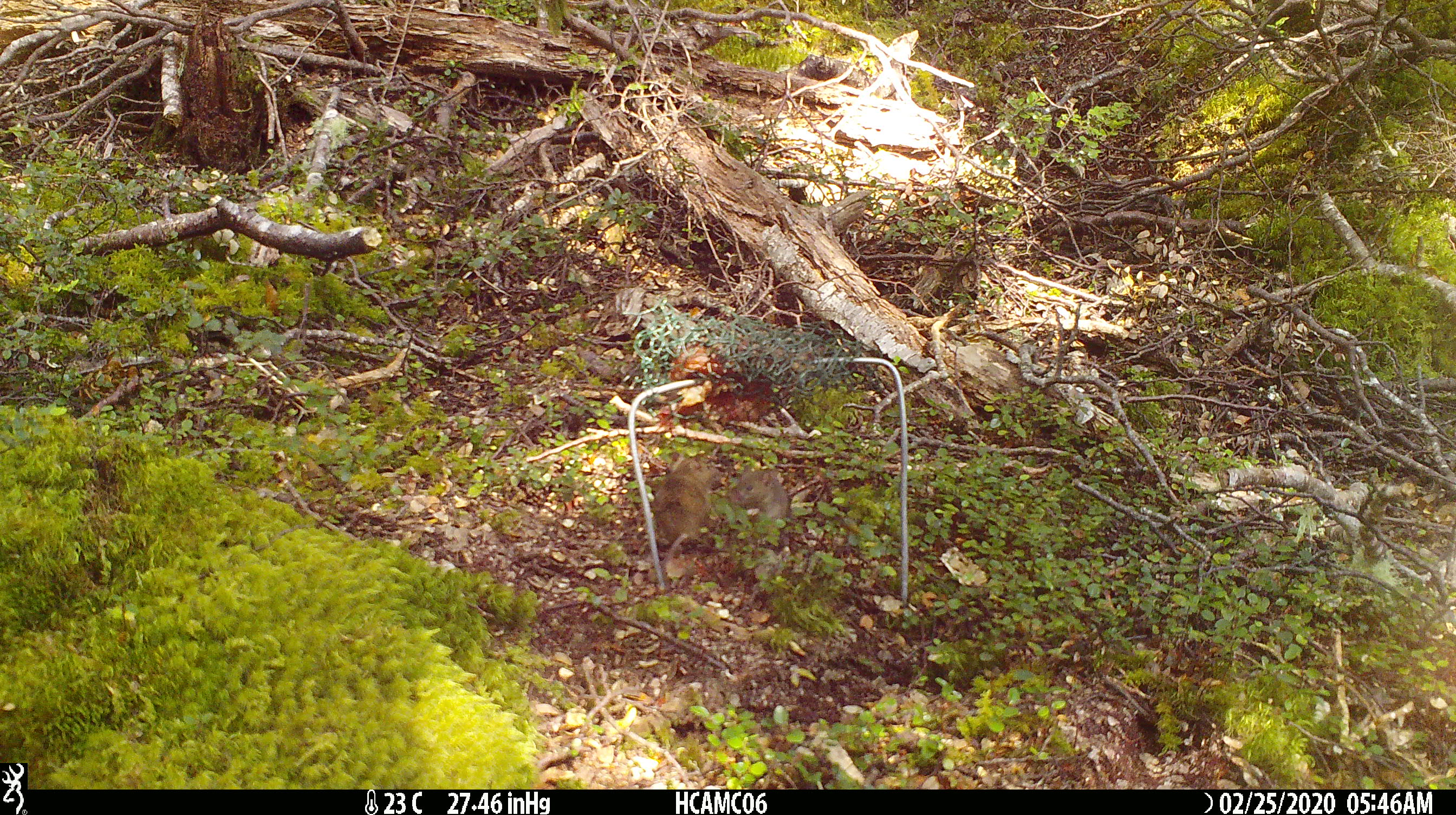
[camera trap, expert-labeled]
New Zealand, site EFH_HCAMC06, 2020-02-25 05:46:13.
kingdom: Animalia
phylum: Chordata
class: Mammalia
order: Rodentia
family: Muridae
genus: Mus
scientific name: Mus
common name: mouse